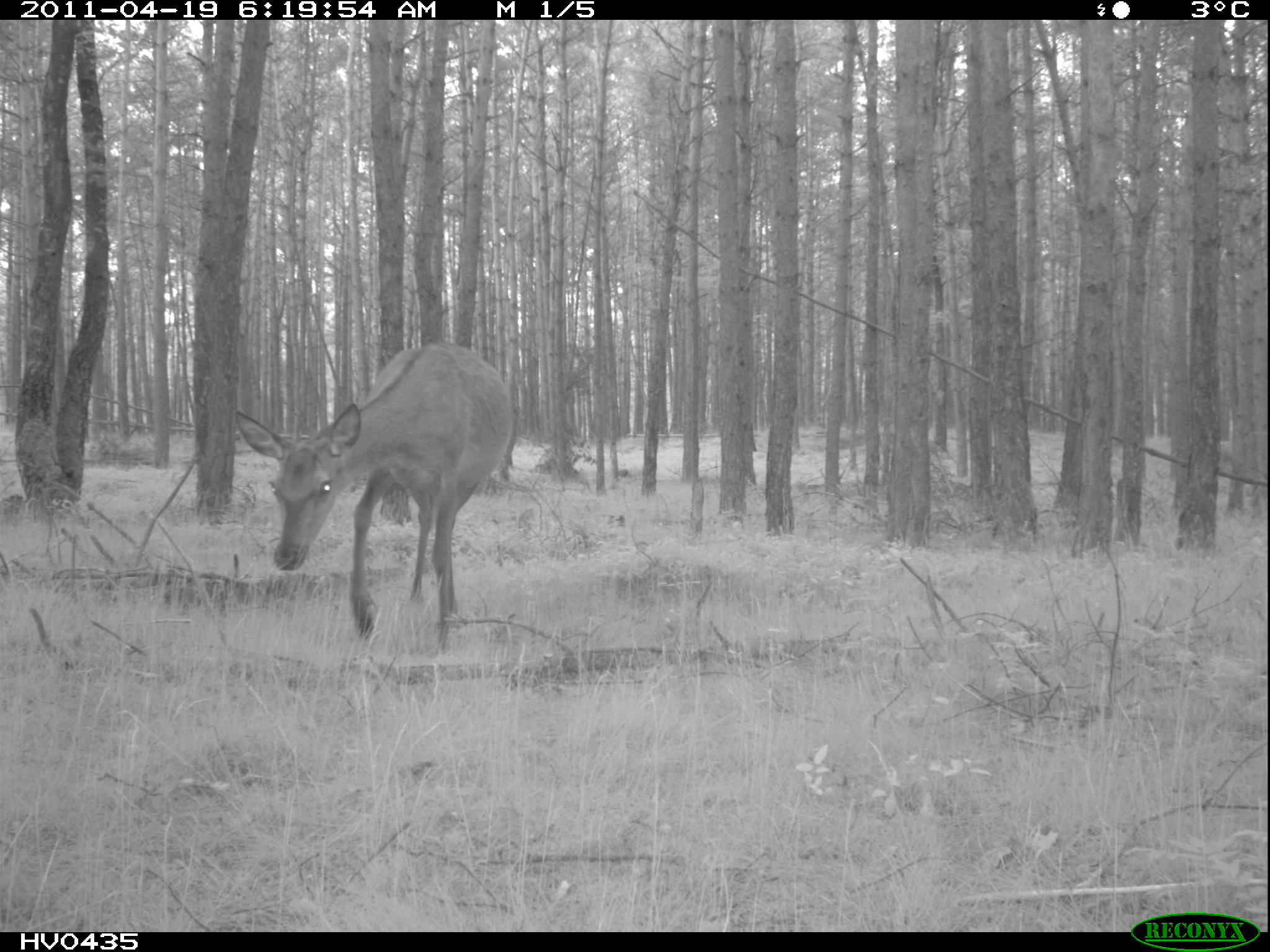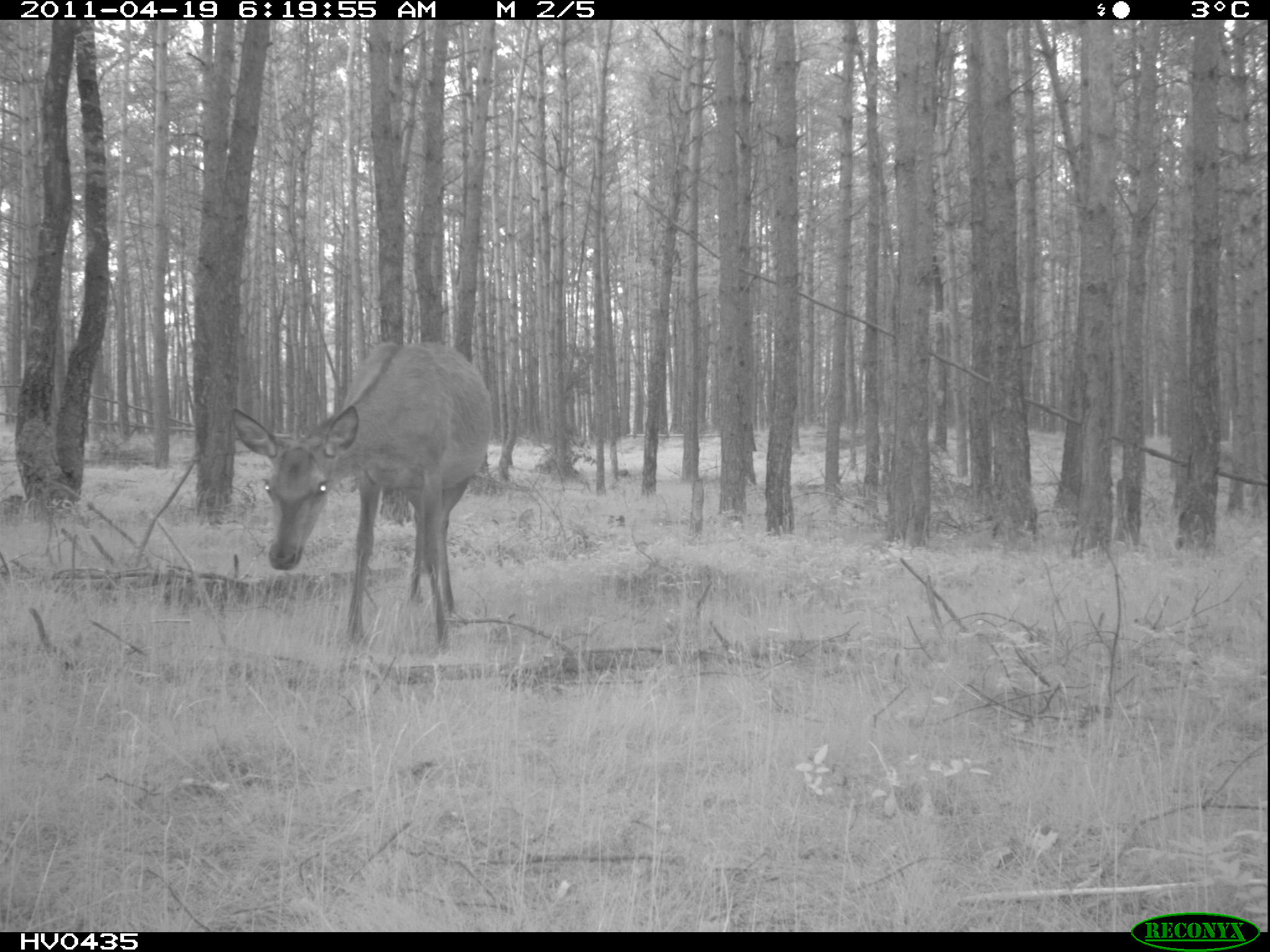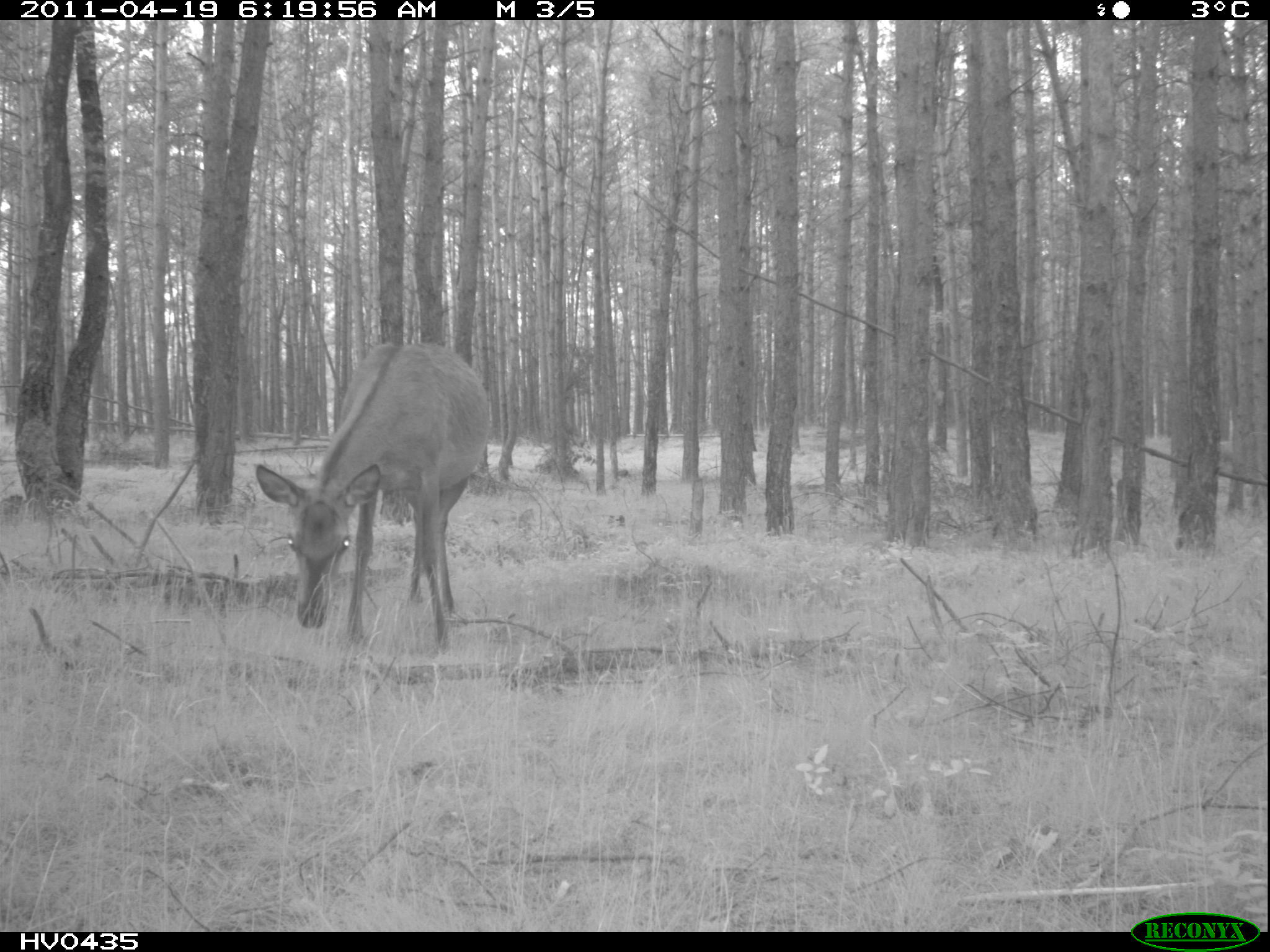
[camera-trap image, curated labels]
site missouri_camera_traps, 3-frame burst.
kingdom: Animalia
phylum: Chordata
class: Mammalia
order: Artiodactyla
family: Cervidae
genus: Cervus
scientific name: Cervus elaphus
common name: red deer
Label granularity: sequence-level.